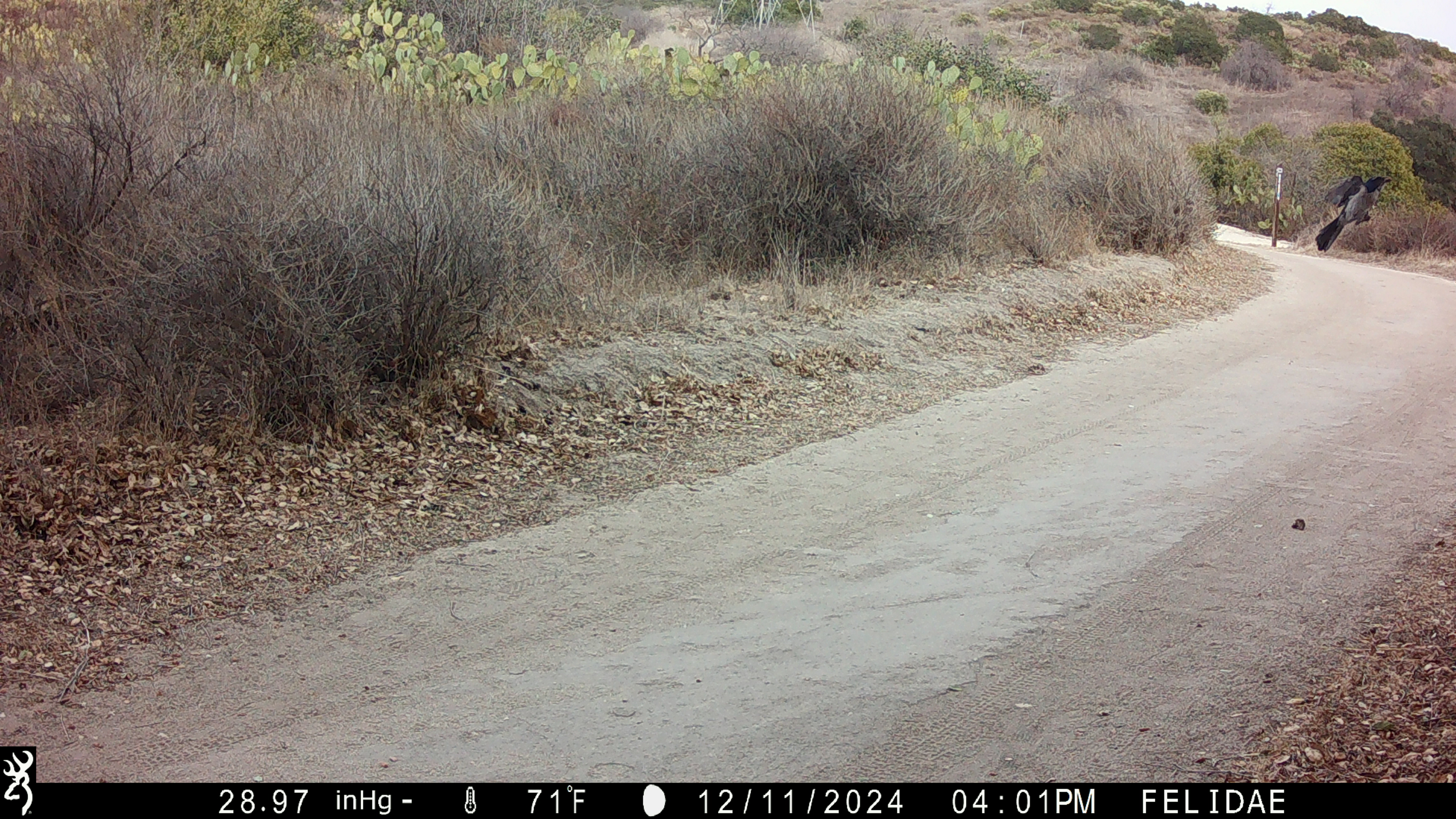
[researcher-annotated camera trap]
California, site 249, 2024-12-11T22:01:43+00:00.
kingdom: Animalia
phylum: Chordata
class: Aves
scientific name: Aves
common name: bird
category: unknown bird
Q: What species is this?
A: Unknown bird (bird) (Aves).